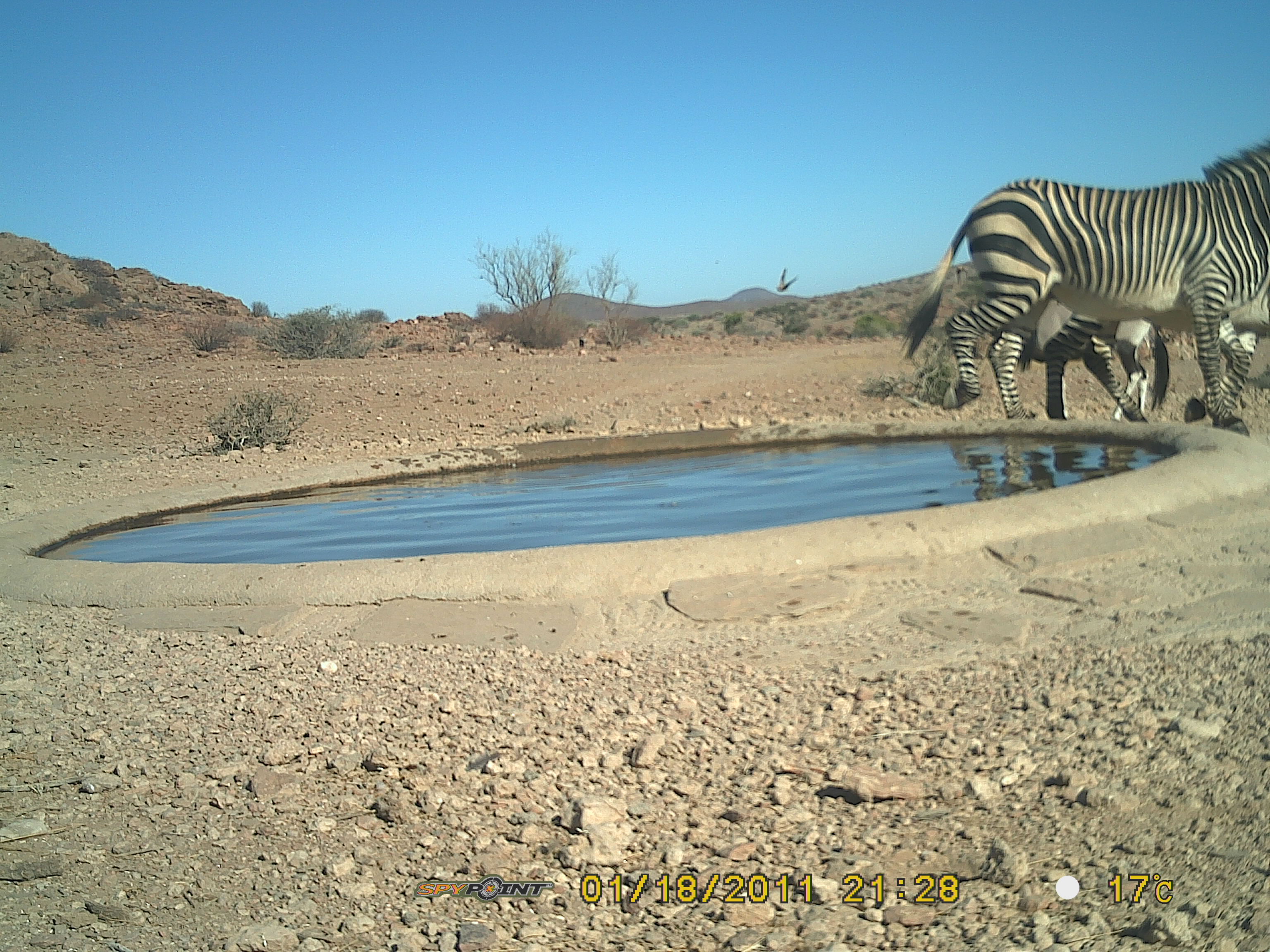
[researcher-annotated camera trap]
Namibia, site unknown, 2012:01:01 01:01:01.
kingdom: Animalia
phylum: Chordata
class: Mammalia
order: Perissodactyla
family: Equidae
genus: Equus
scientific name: Equus zebra hartmannae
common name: hartmann's mountain zebra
Equus zebra hartmannae (hartmann's mountain zebra).